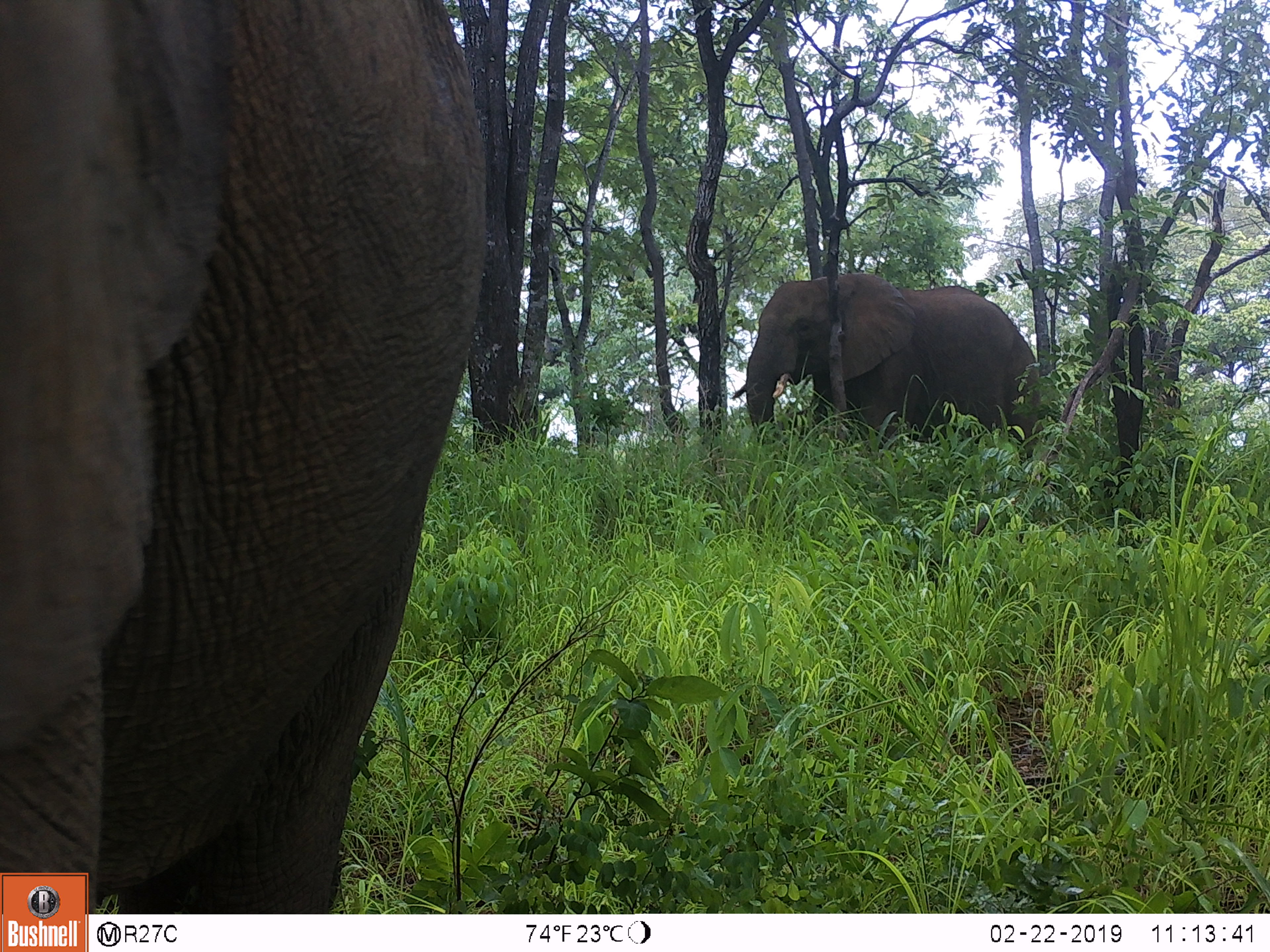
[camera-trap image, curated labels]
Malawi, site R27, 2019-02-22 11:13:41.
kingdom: Animalia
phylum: Chordata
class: Mammalia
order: Proboscidea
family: Elephantidae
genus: Loxodonta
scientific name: Loxodonta africana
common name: african savanna elephant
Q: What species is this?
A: African savanna elephant (Loxodonta africana).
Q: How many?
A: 2.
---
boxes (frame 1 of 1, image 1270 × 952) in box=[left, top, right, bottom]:
african savanna elephant: box=[2, 0, 506, 869]; box=[733, 253, 1052, 521]